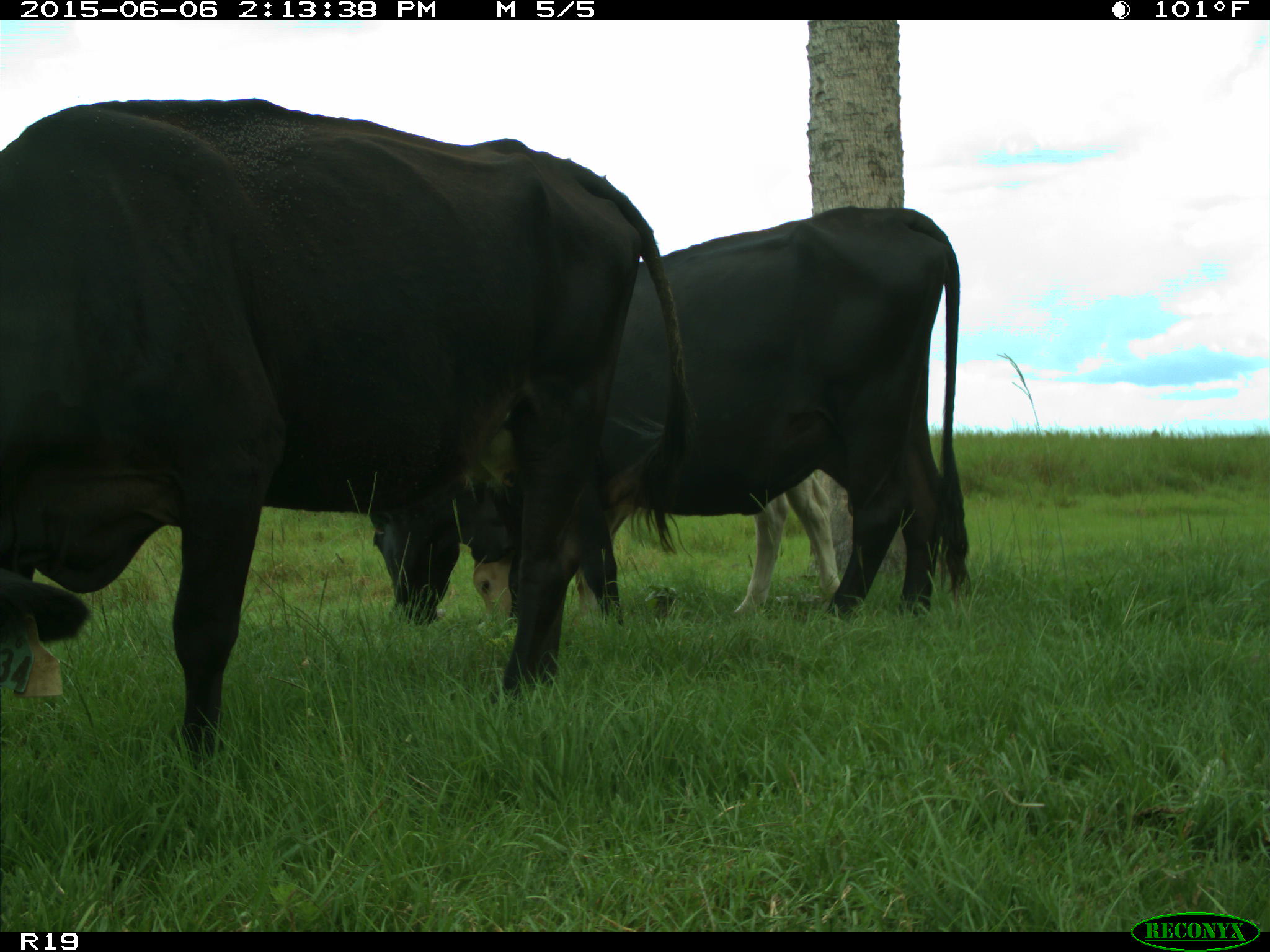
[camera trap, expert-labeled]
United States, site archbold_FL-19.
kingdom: Animalia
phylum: Chordata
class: Mammalia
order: Artiodactyla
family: Bovidae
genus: Bos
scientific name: Bos taurus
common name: domestic cow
Bos taurus (domestic cow).